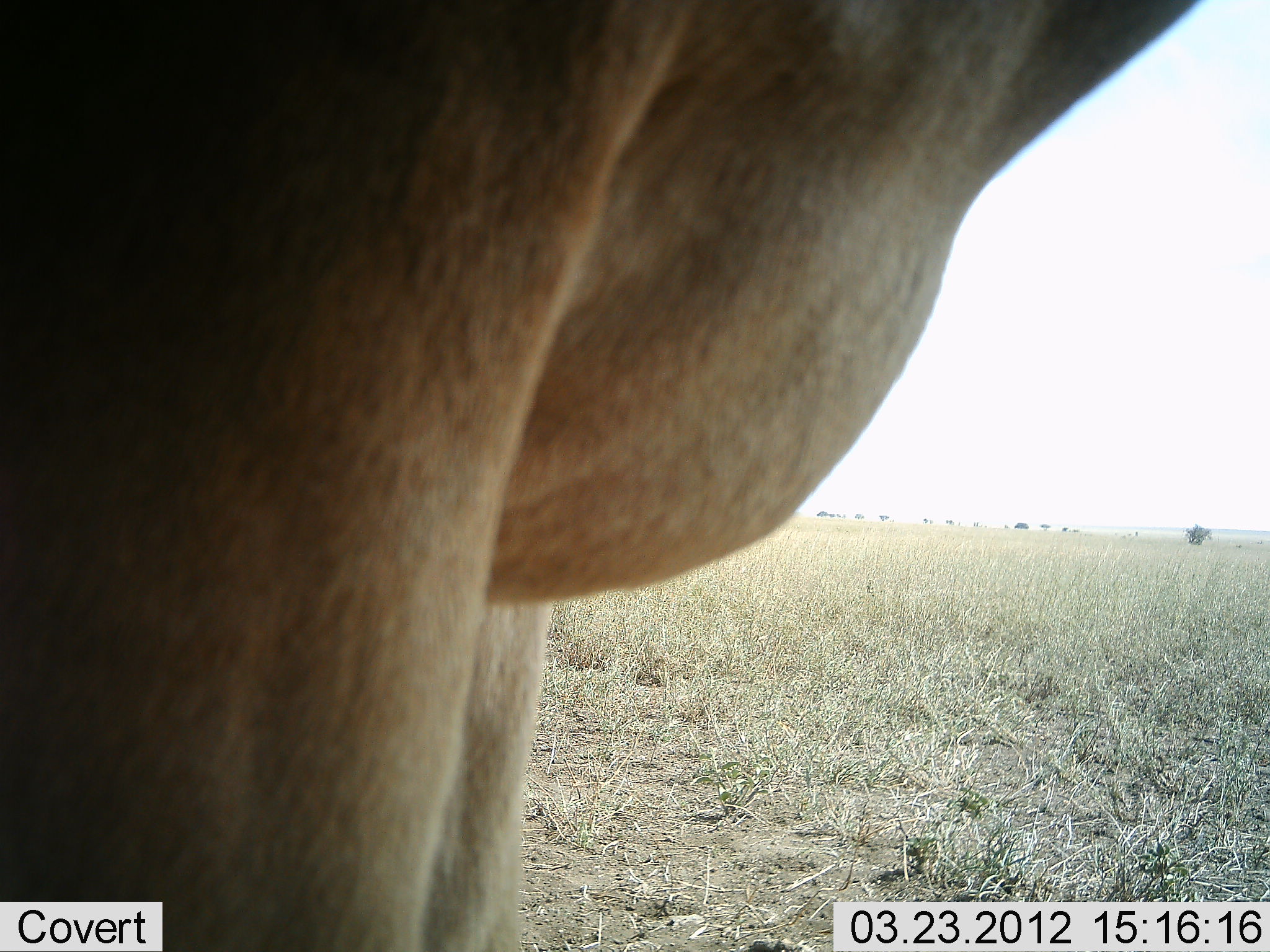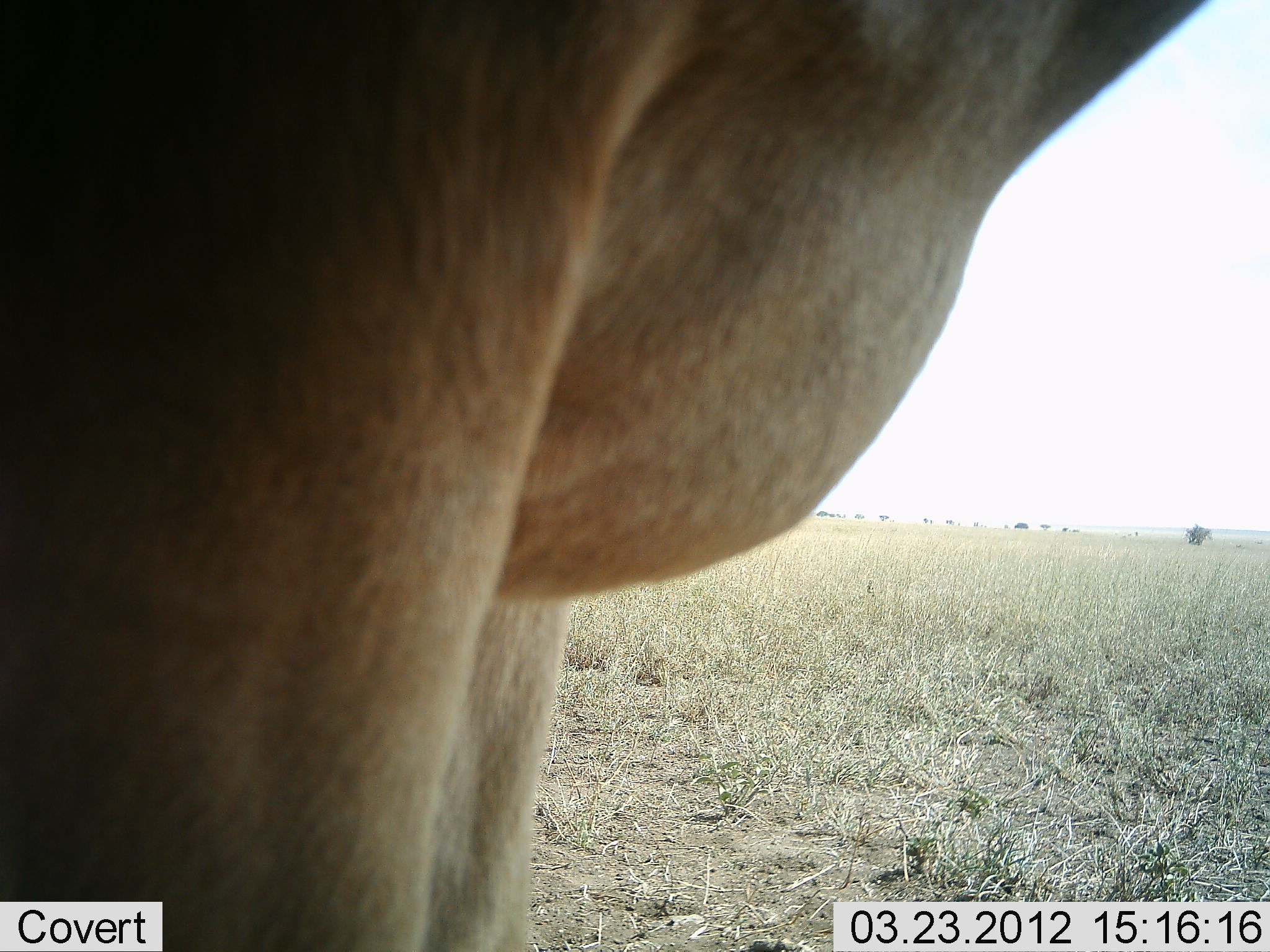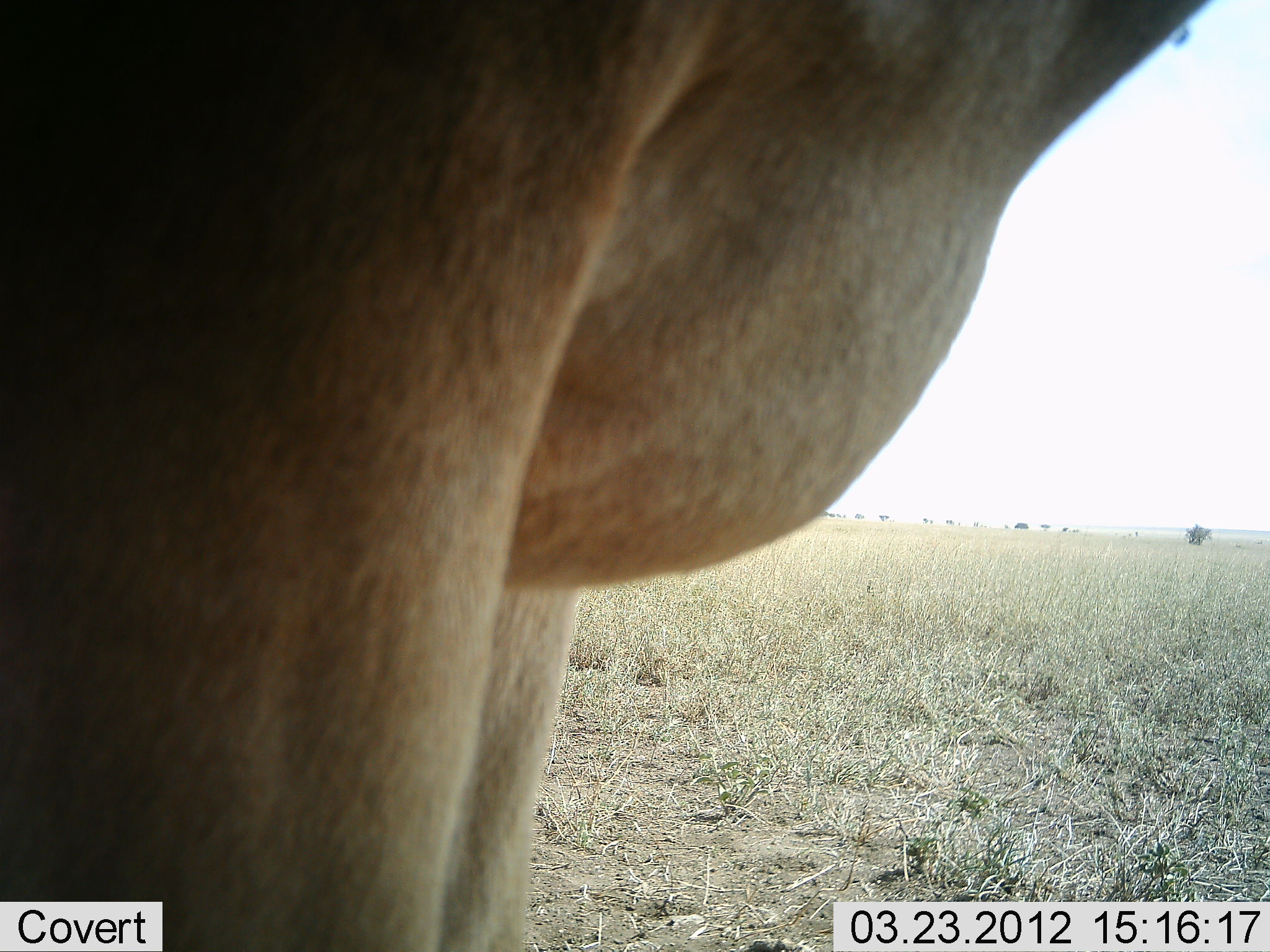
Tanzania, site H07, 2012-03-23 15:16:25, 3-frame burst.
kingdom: Animalia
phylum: Chordata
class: Mammalia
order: Artiodactyla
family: Bovidae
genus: Alcelaphus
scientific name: Alcelaphus buselaphus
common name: hartebeest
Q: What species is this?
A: Hartebeest (Alcelaphus buselaphus).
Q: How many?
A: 1.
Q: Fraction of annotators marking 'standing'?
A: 100%.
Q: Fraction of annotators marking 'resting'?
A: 0%.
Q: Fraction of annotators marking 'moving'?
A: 0%.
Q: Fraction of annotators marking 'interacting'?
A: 0%.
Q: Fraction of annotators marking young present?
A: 0%.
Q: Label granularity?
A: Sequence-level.